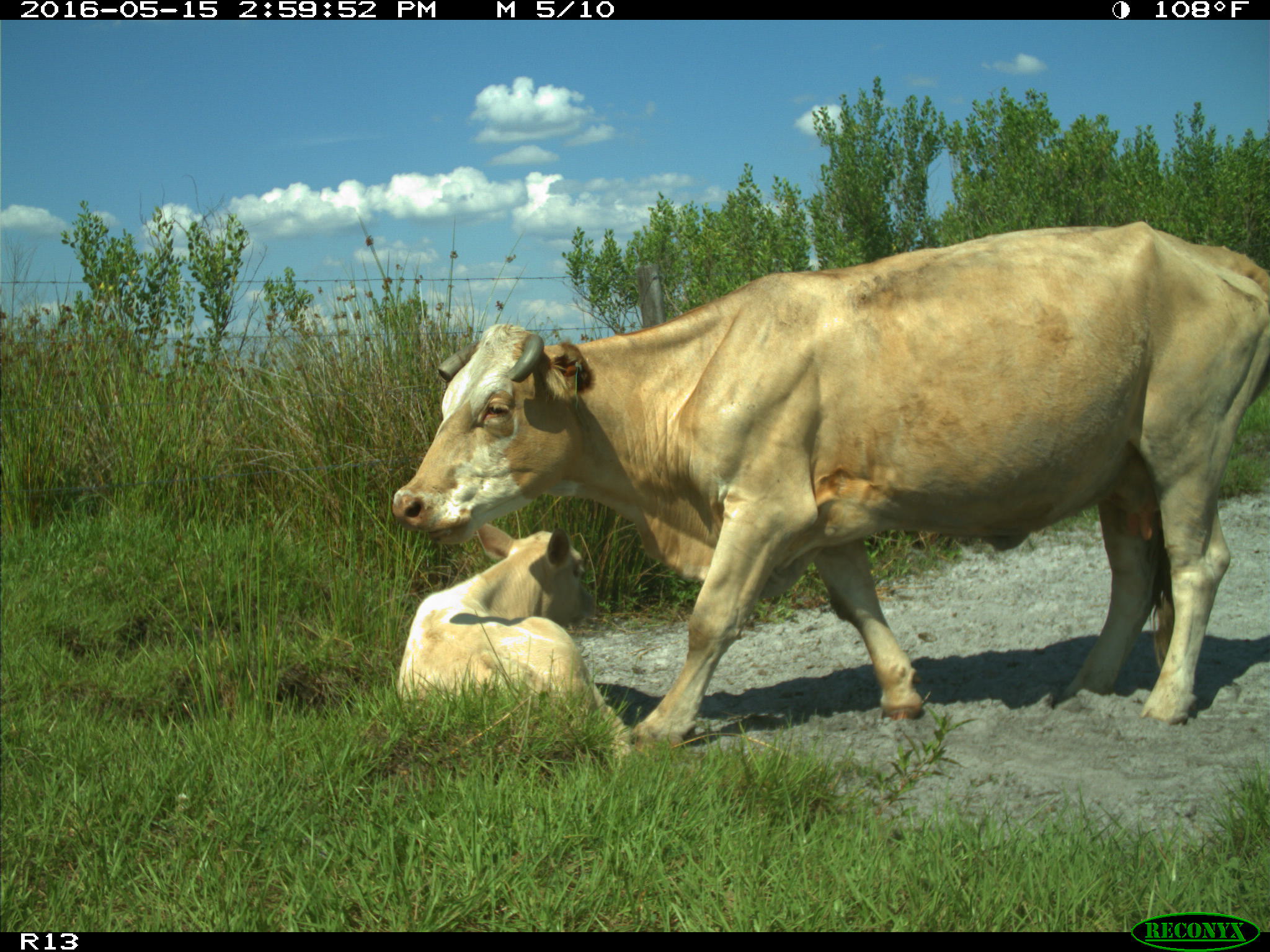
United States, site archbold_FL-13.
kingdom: Animalia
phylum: Chordata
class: Mammalia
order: Artiodactyla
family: Bovidae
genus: Bos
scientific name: Bos taurus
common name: domestic cow